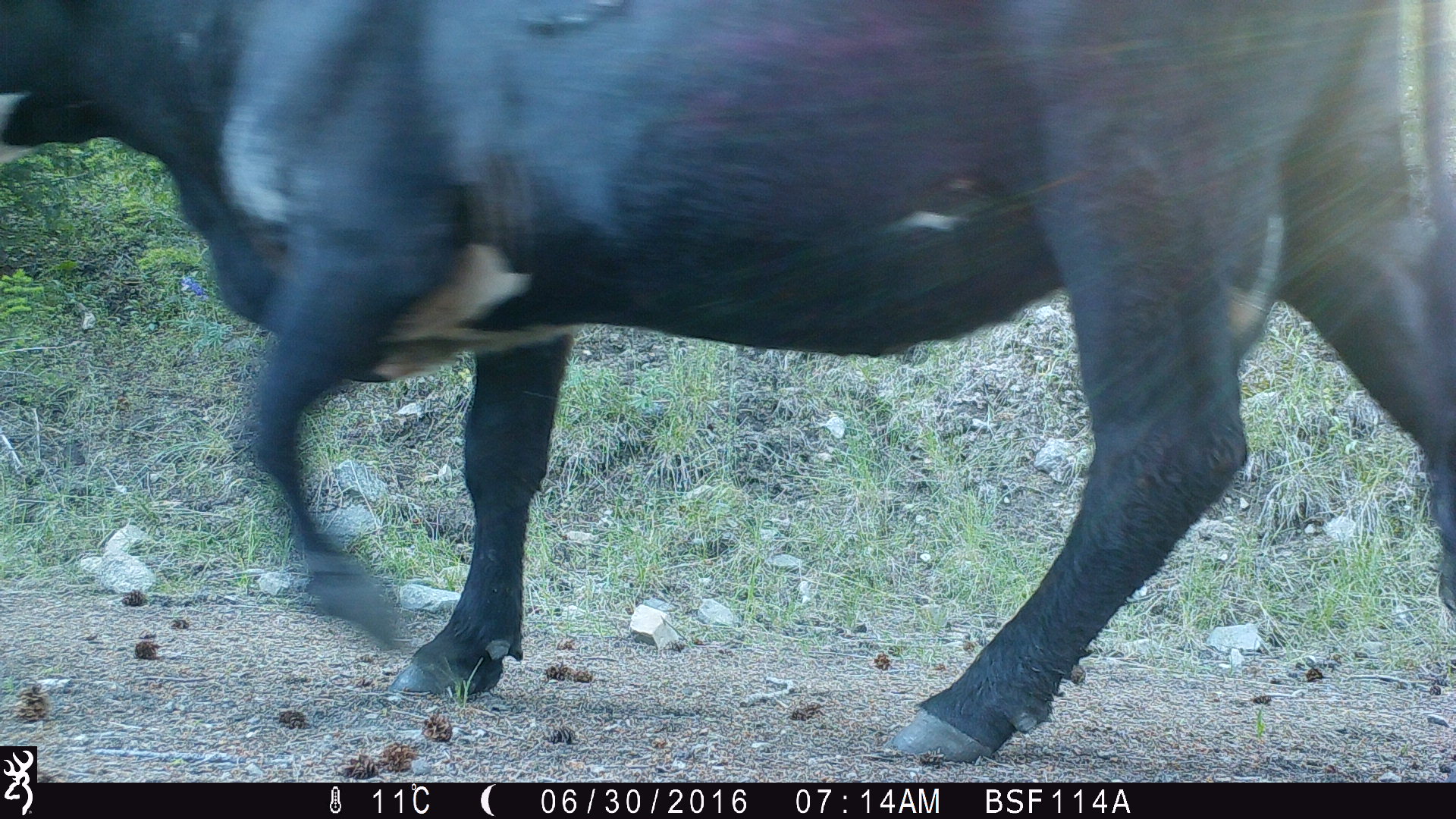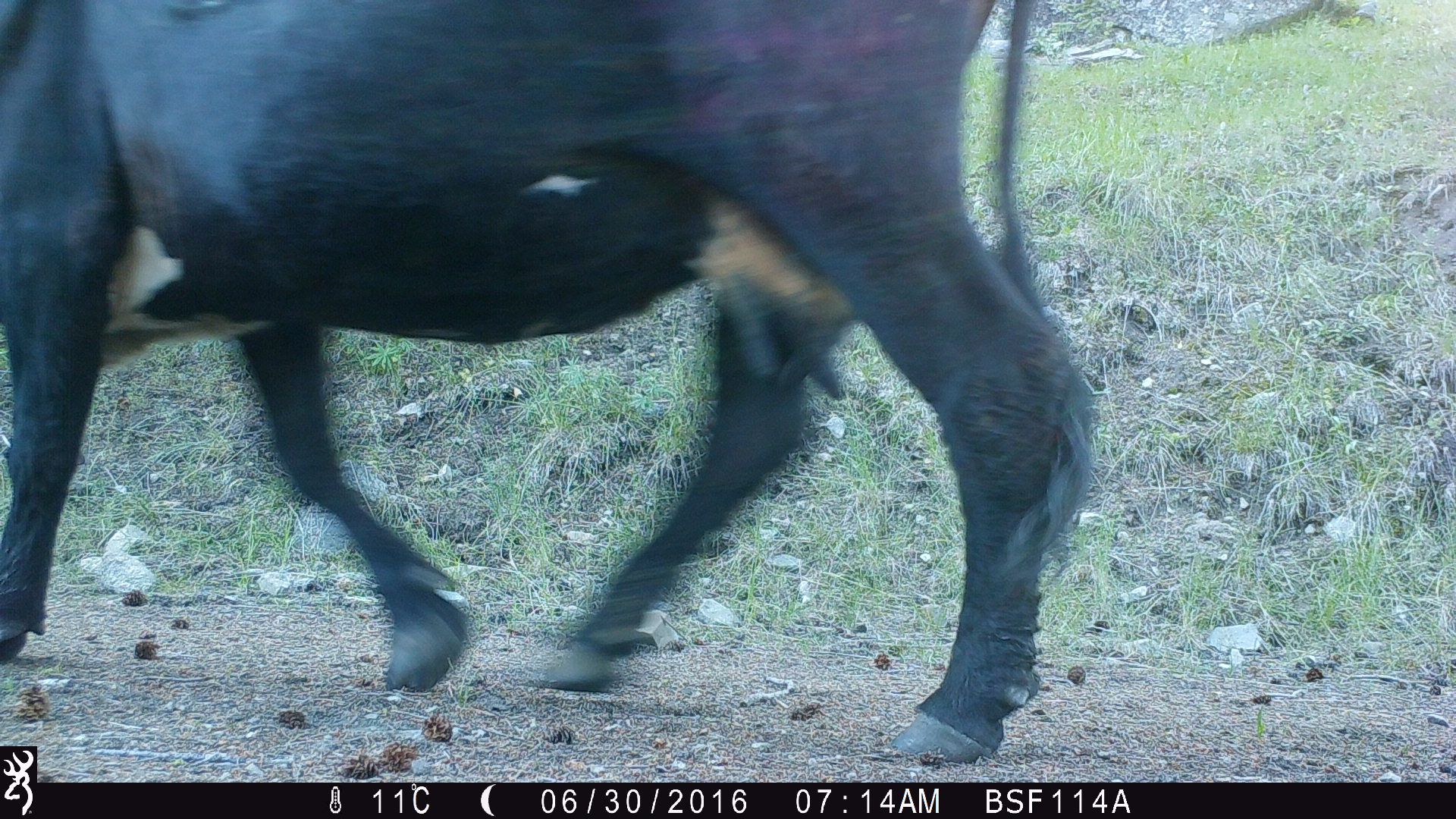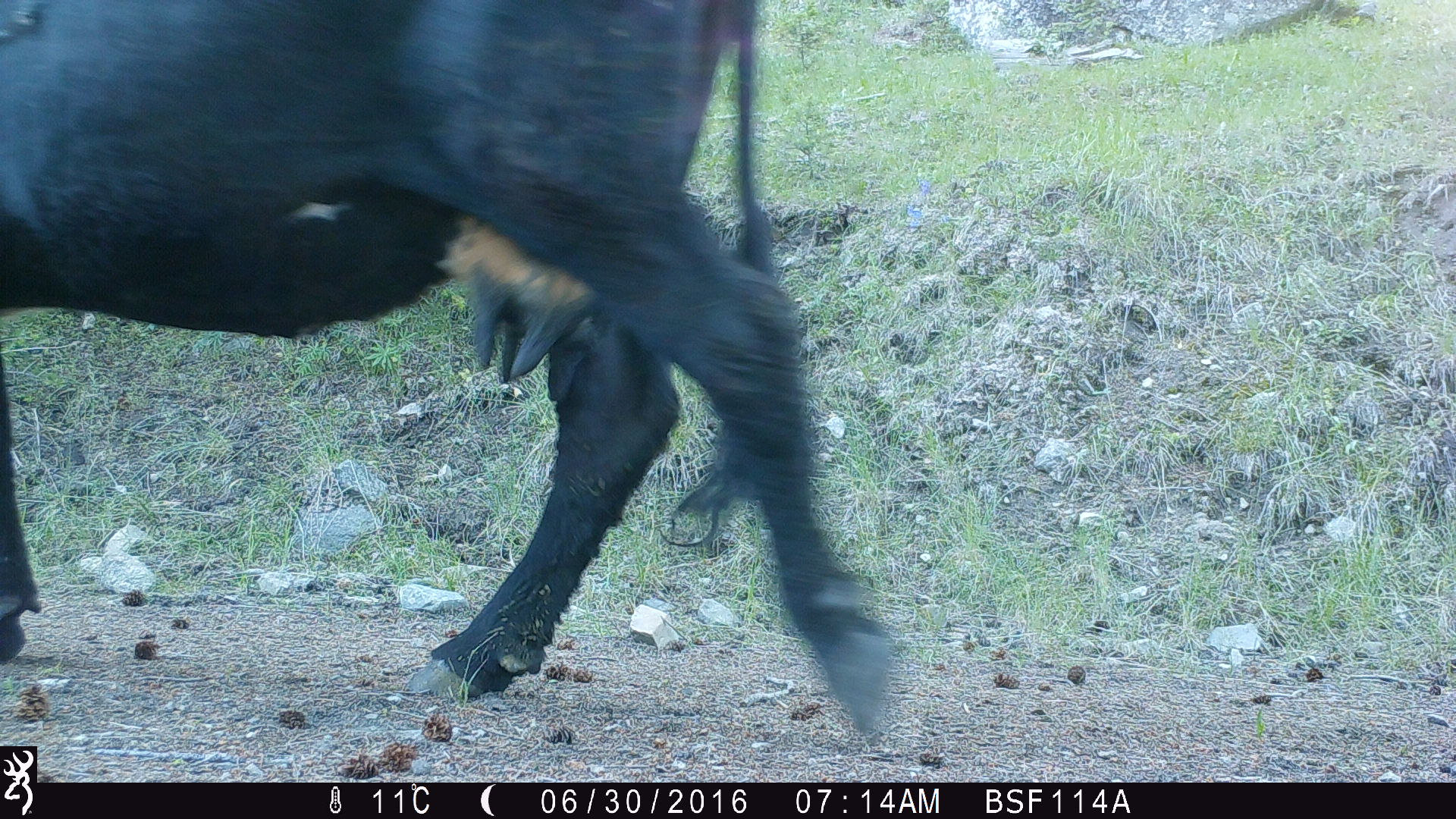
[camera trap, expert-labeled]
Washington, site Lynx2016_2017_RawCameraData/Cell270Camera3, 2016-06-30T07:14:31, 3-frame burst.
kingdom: Animalia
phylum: Chordata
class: Mammalia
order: Artiodactyla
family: Bovidae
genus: Bos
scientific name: Bos taurus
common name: domestic cattle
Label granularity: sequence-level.